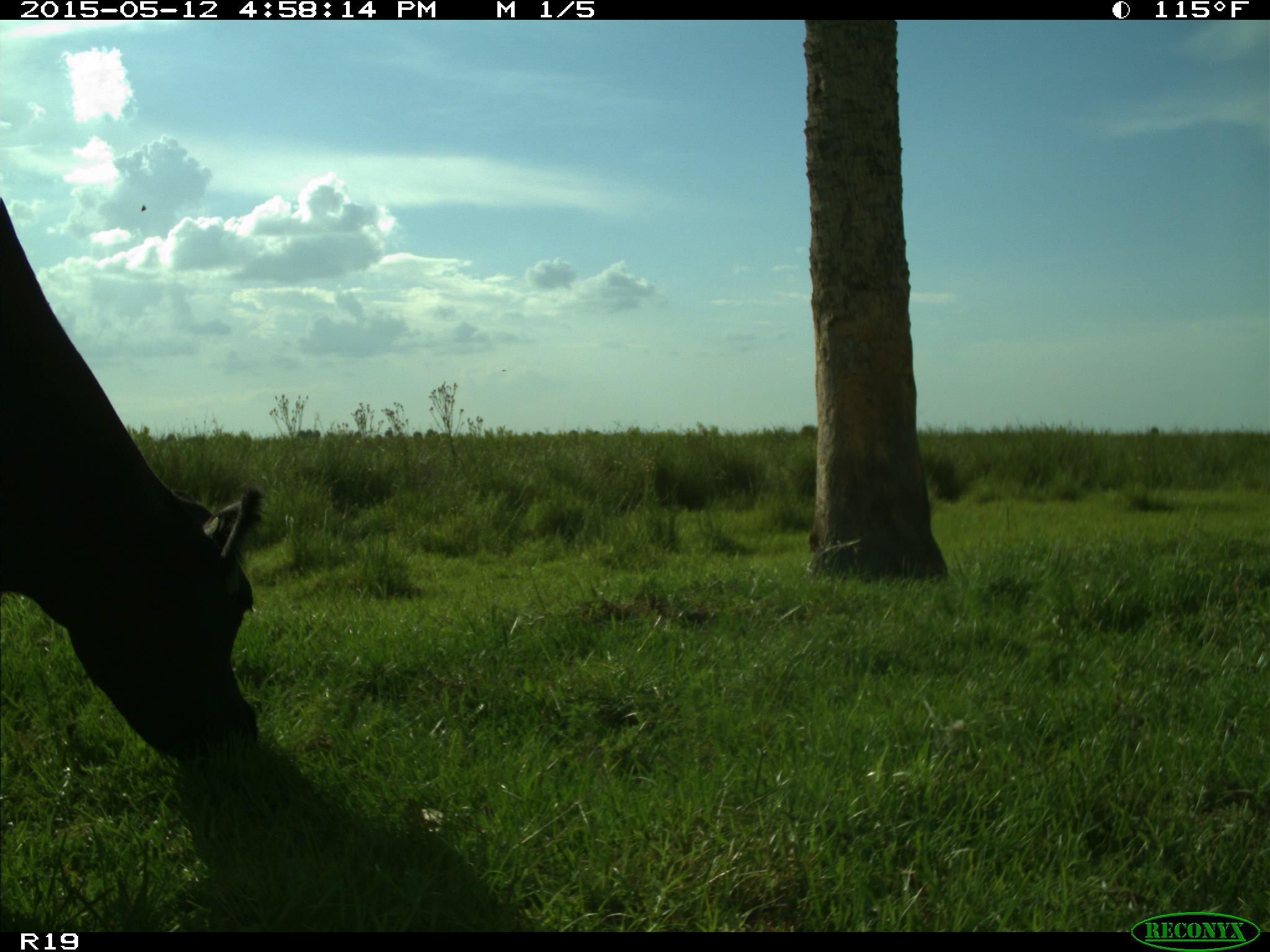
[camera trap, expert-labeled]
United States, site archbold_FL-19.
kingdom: Animalia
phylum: Chordata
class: Mammalia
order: Artiodactyla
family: Bovidae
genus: Bos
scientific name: Bos taurus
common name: domestic cow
Bos taurus (domestic cow).